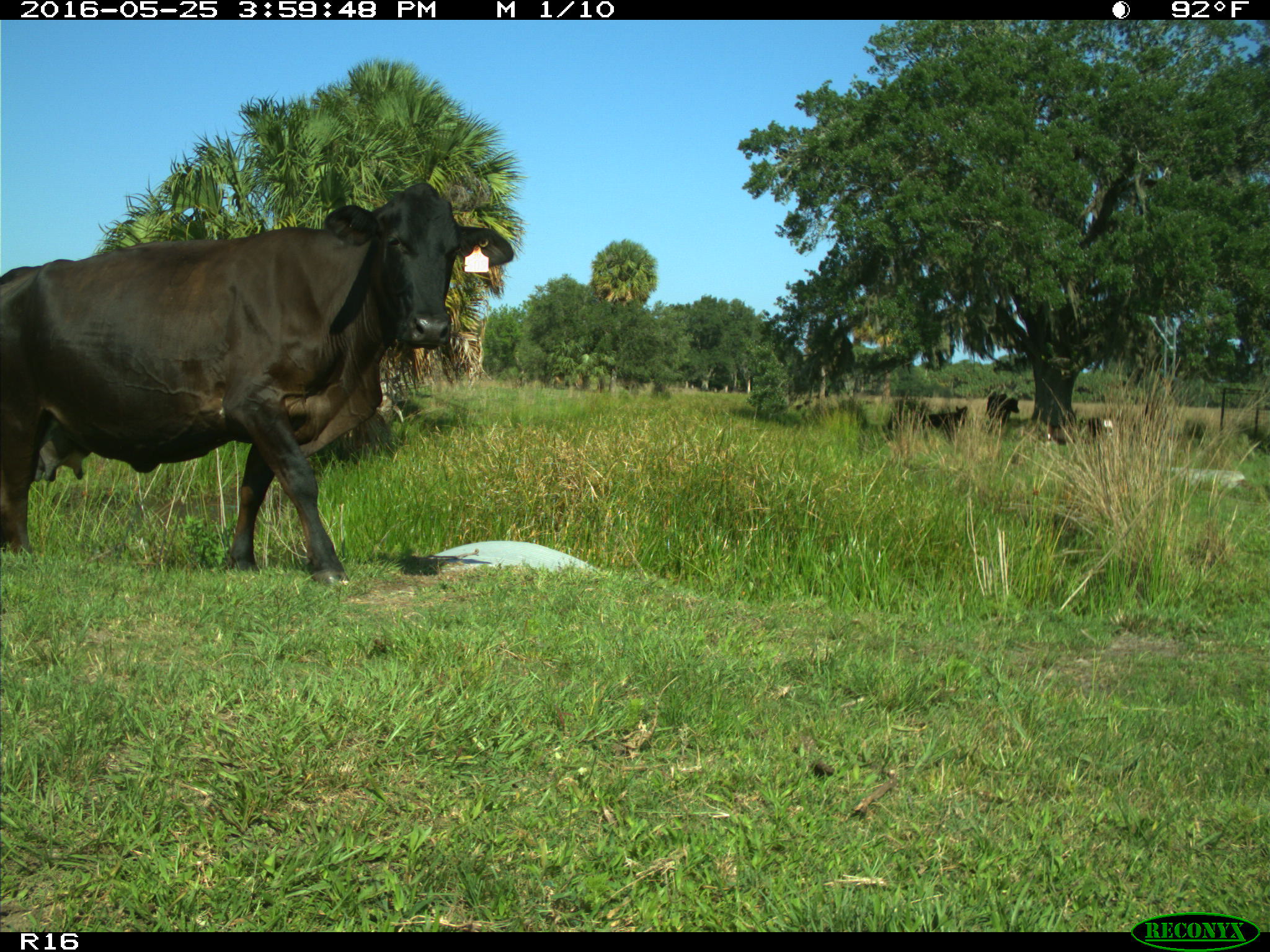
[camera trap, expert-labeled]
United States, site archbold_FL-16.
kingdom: Animalia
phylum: Chordata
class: Mammalia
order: Artiodactyla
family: Bovidae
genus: Bos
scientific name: Bos taurus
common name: domestic cow